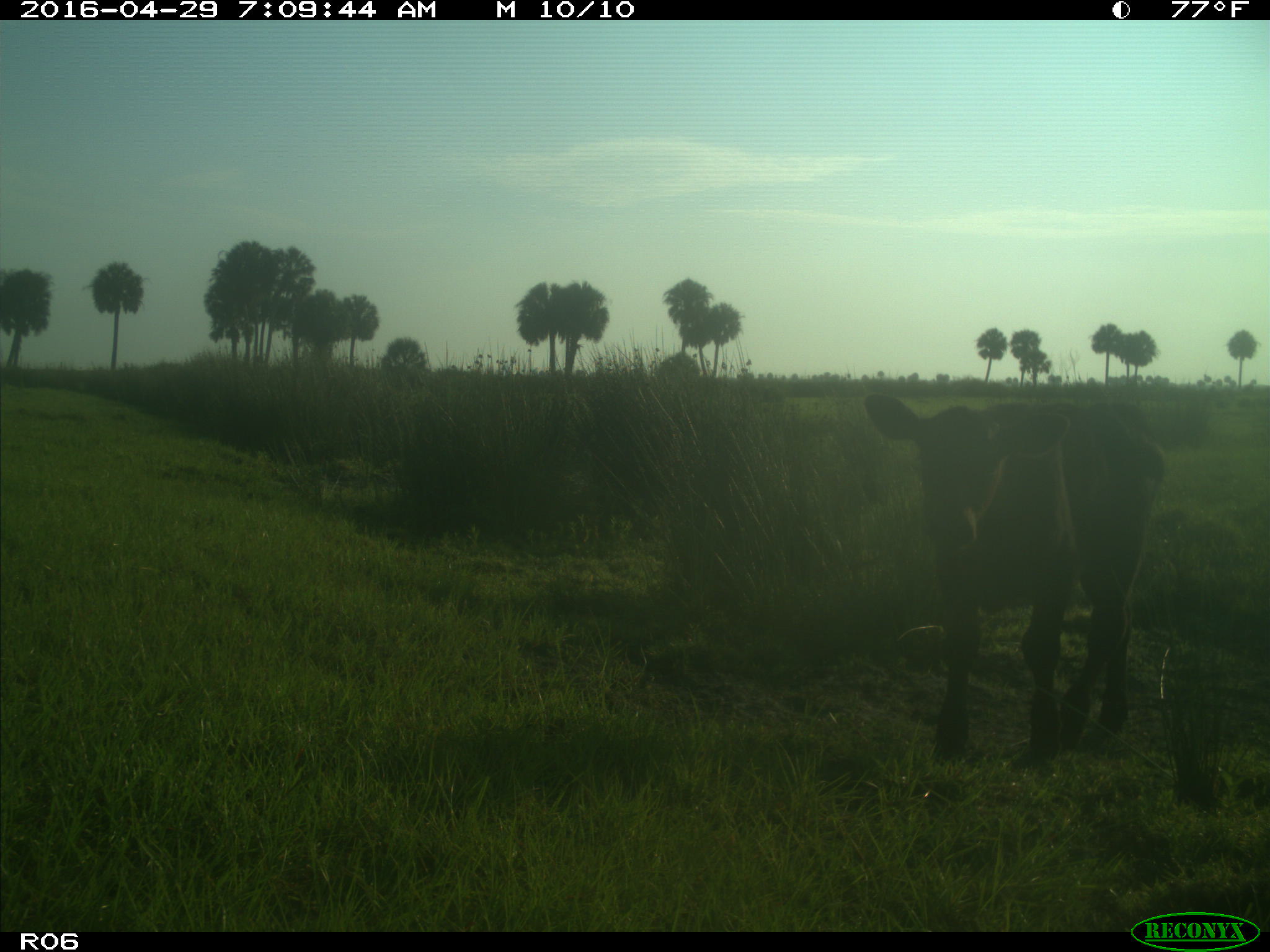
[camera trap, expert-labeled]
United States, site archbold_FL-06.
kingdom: Animalia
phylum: Chordata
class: Mammalia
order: Artiodactyla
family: Bovidae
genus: Bos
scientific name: Bos taurus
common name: domestic cow